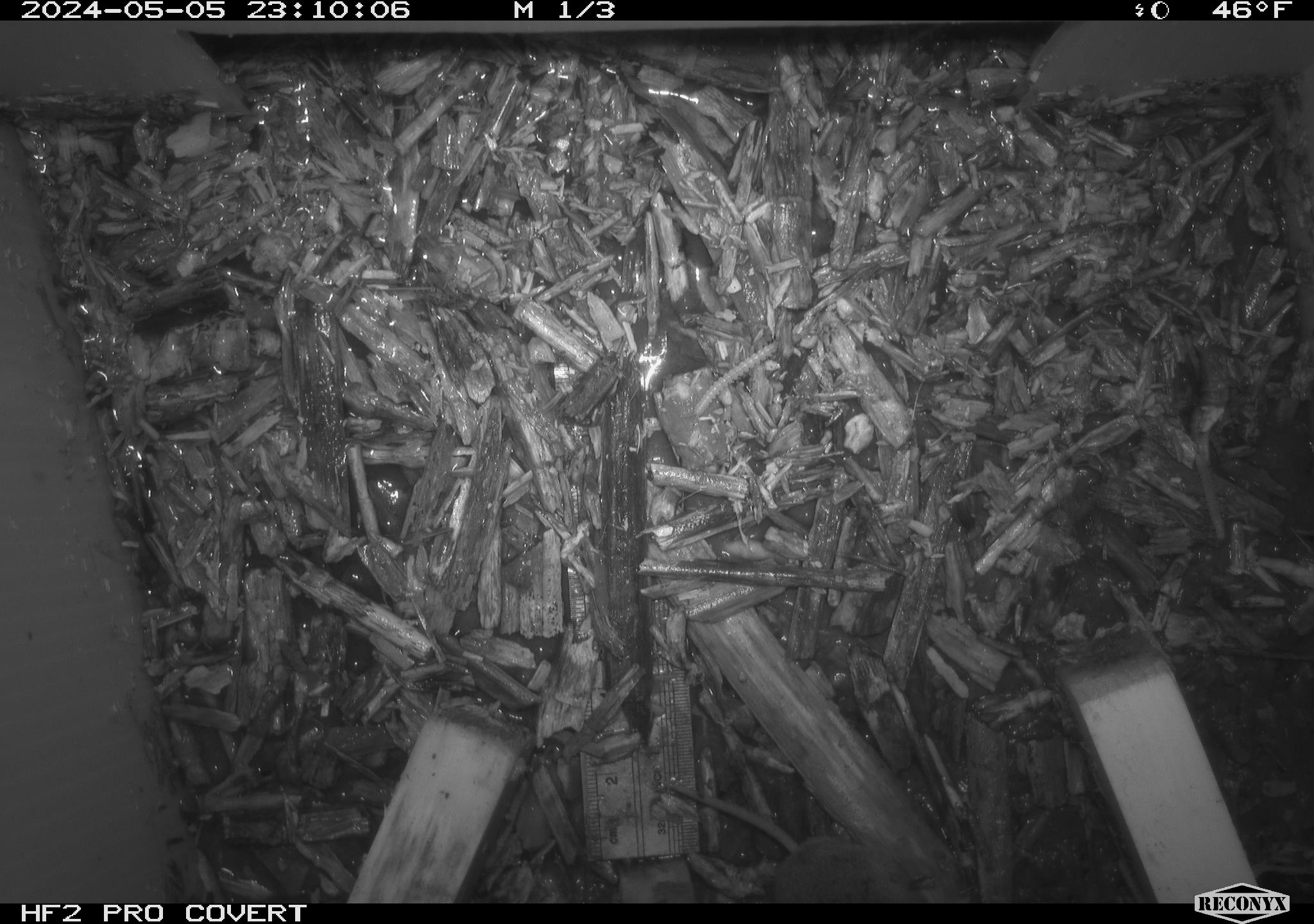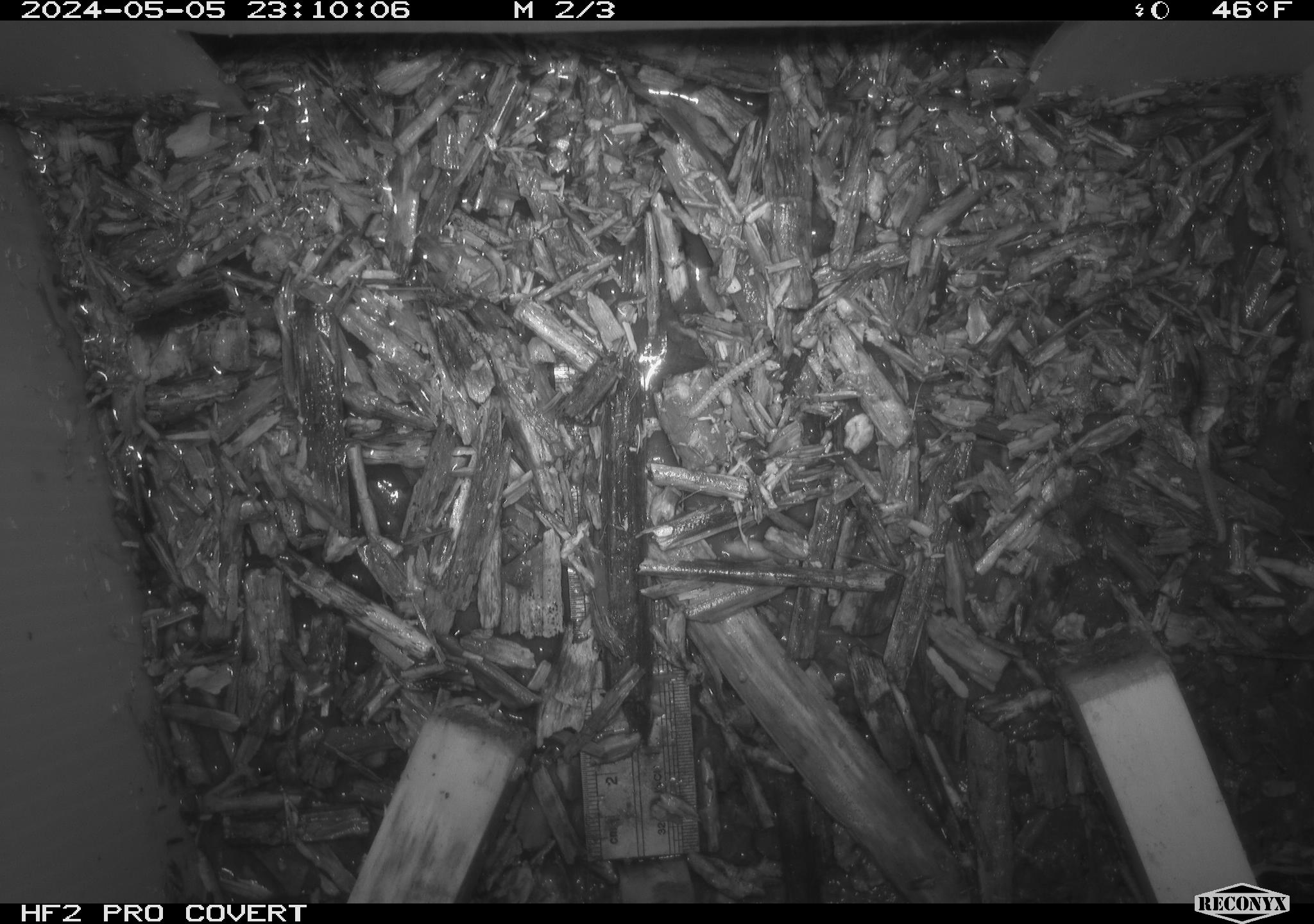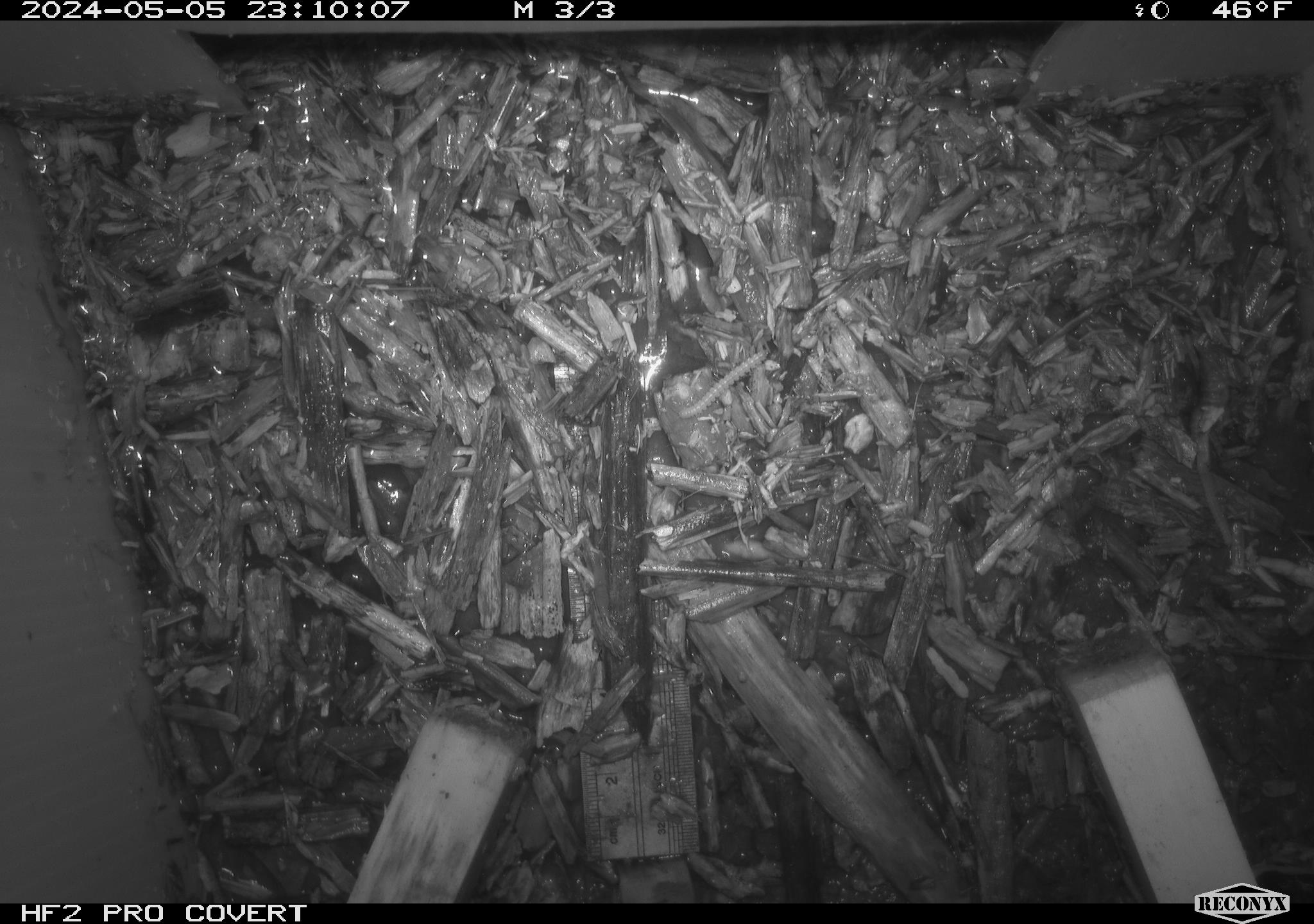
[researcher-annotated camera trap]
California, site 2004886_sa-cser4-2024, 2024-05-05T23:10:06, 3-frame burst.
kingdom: Animalia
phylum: Chordata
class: Mammalia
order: Eulipotyphla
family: Soricidae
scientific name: Soricidae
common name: shrews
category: soricidae family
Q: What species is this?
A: Soricidae family (shrews) (Soricidae).